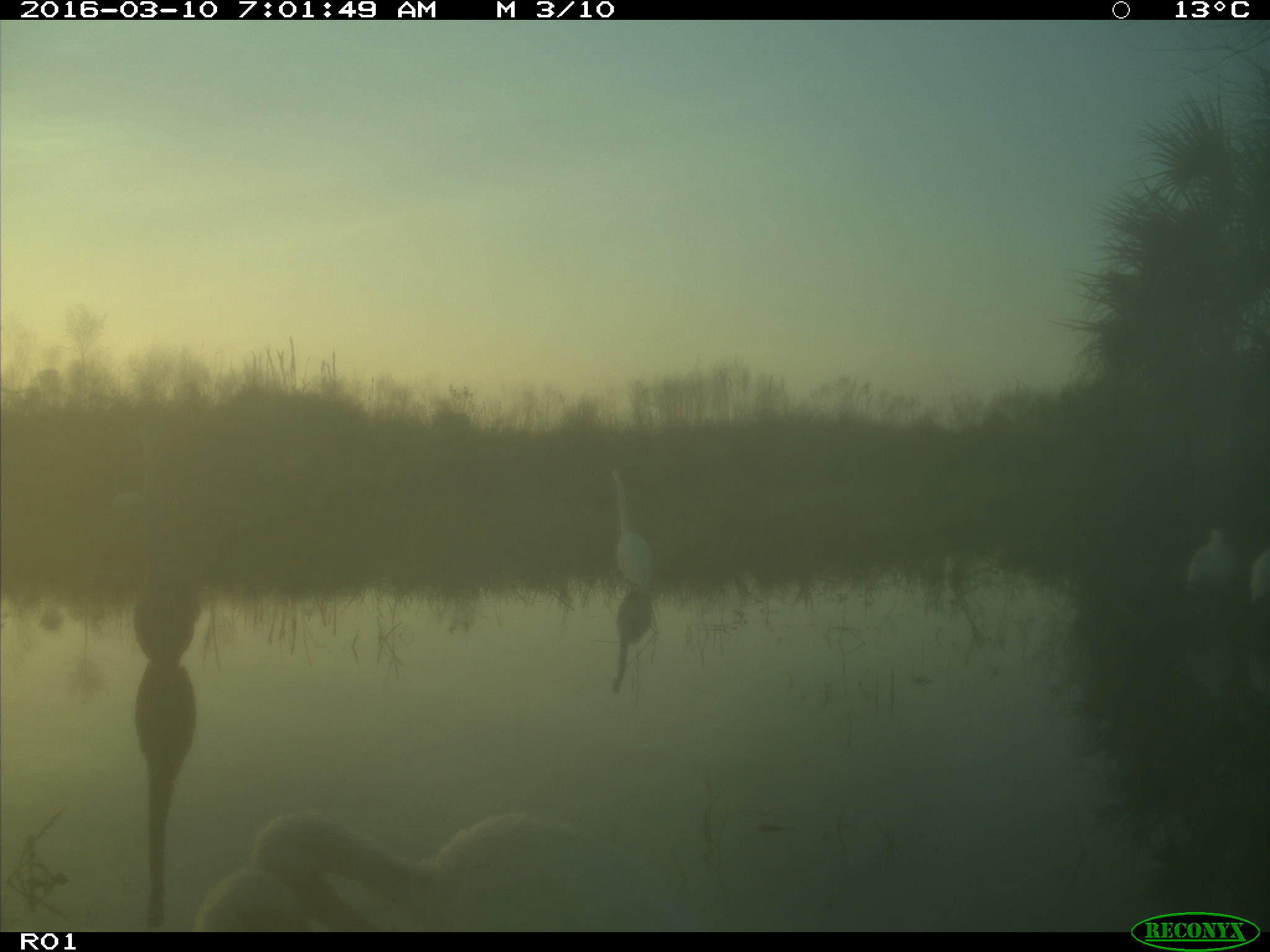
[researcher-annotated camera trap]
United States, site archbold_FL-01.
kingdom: Animalia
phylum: Chordata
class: Aves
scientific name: Aves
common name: birds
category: unidentified bird